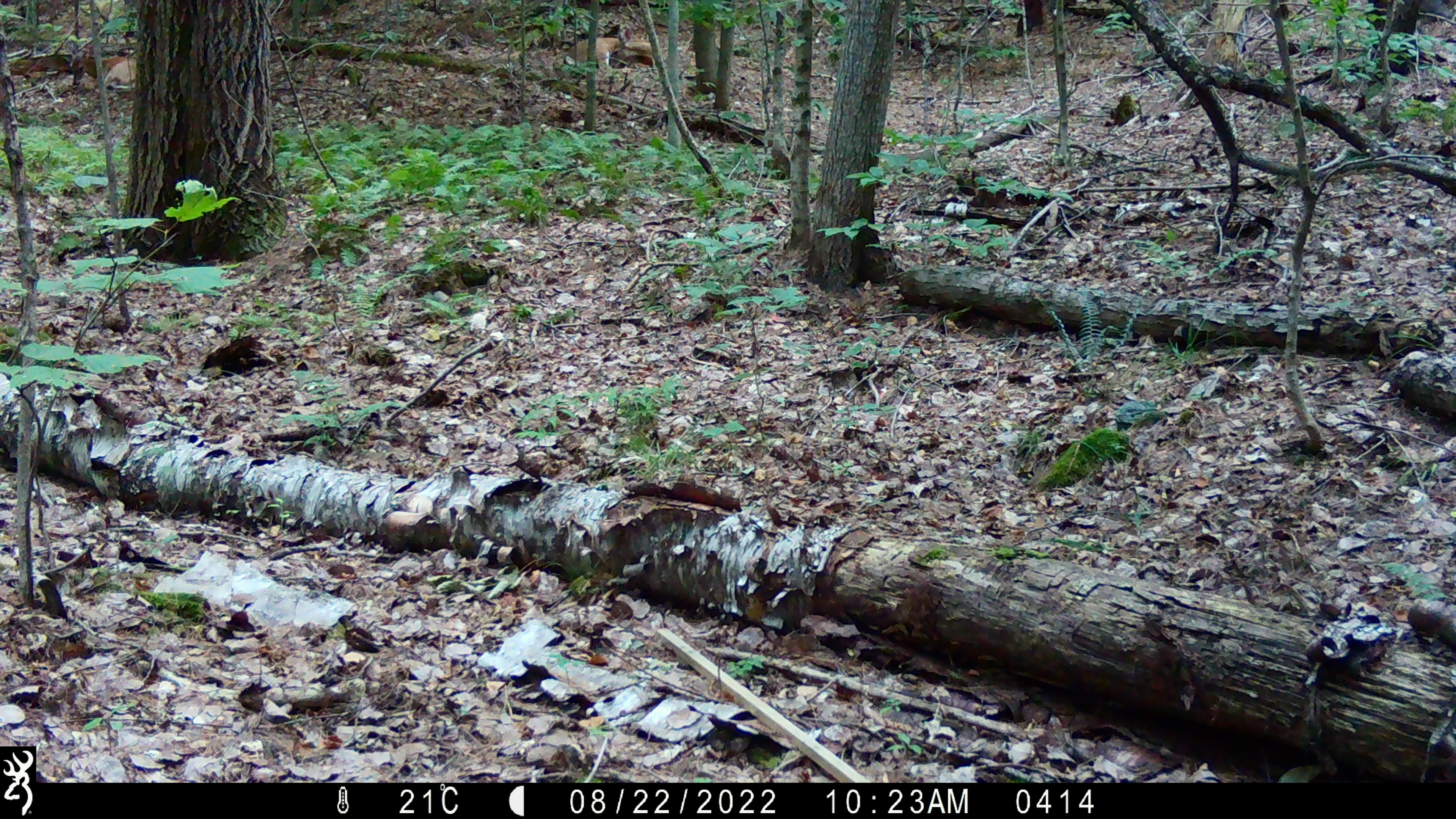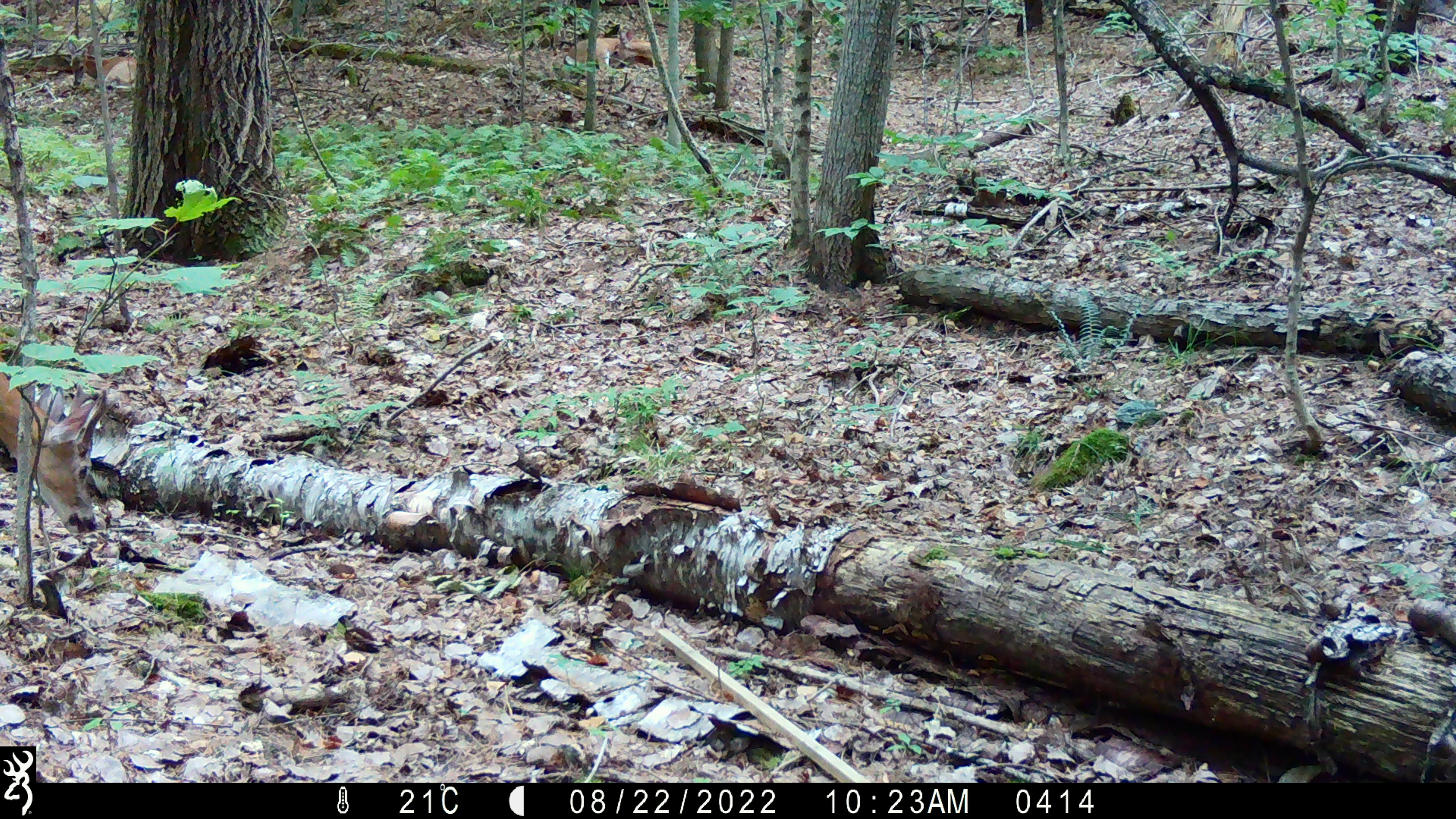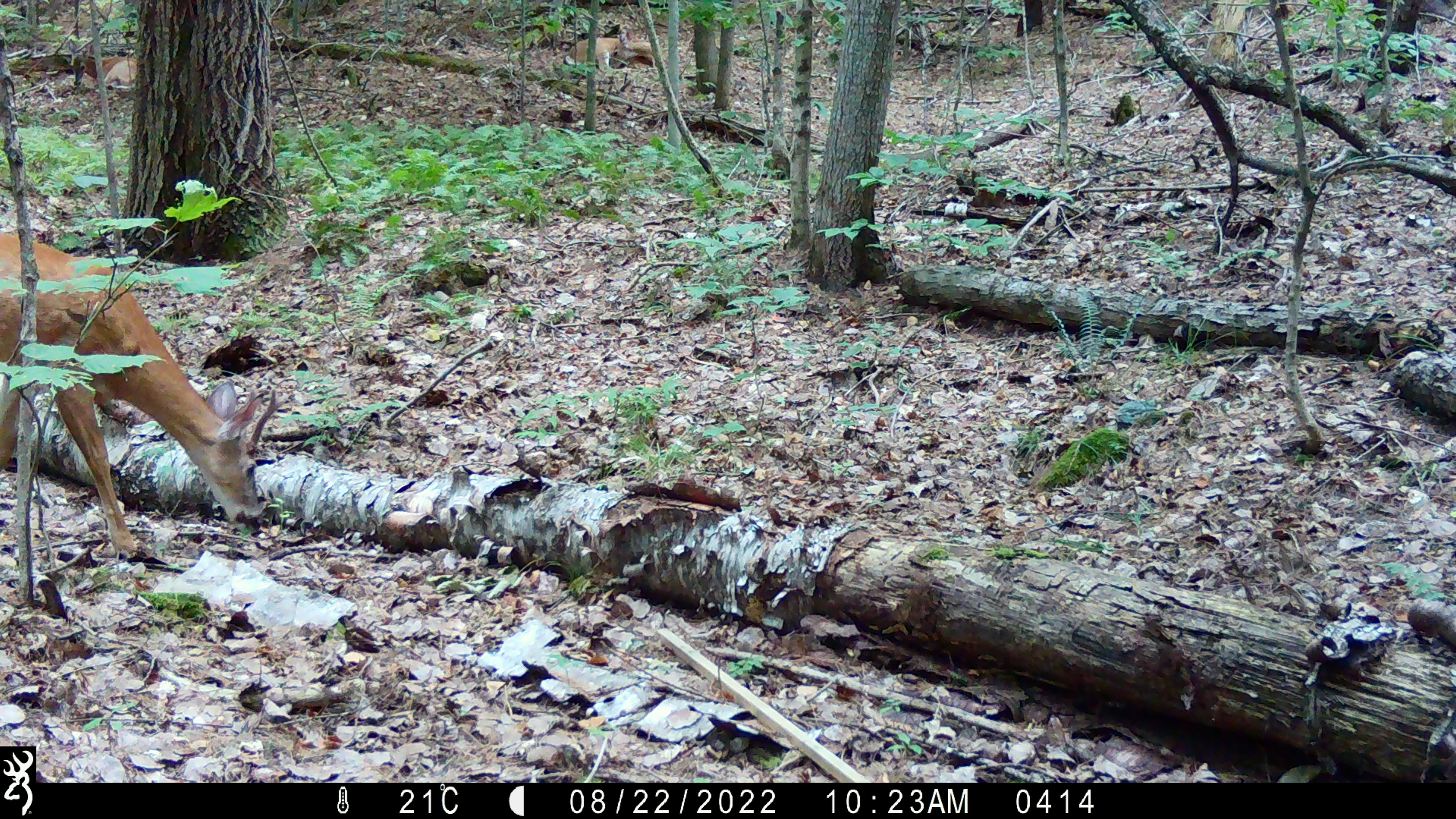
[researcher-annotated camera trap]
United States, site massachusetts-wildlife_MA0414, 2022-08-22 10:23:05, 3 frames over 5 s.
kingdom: Animalia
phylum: Chordata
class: Mammalia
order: Artiodactyla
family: Cervidae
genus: Odocoileus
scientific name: Odocoileus virginianus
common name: white-tailed deer